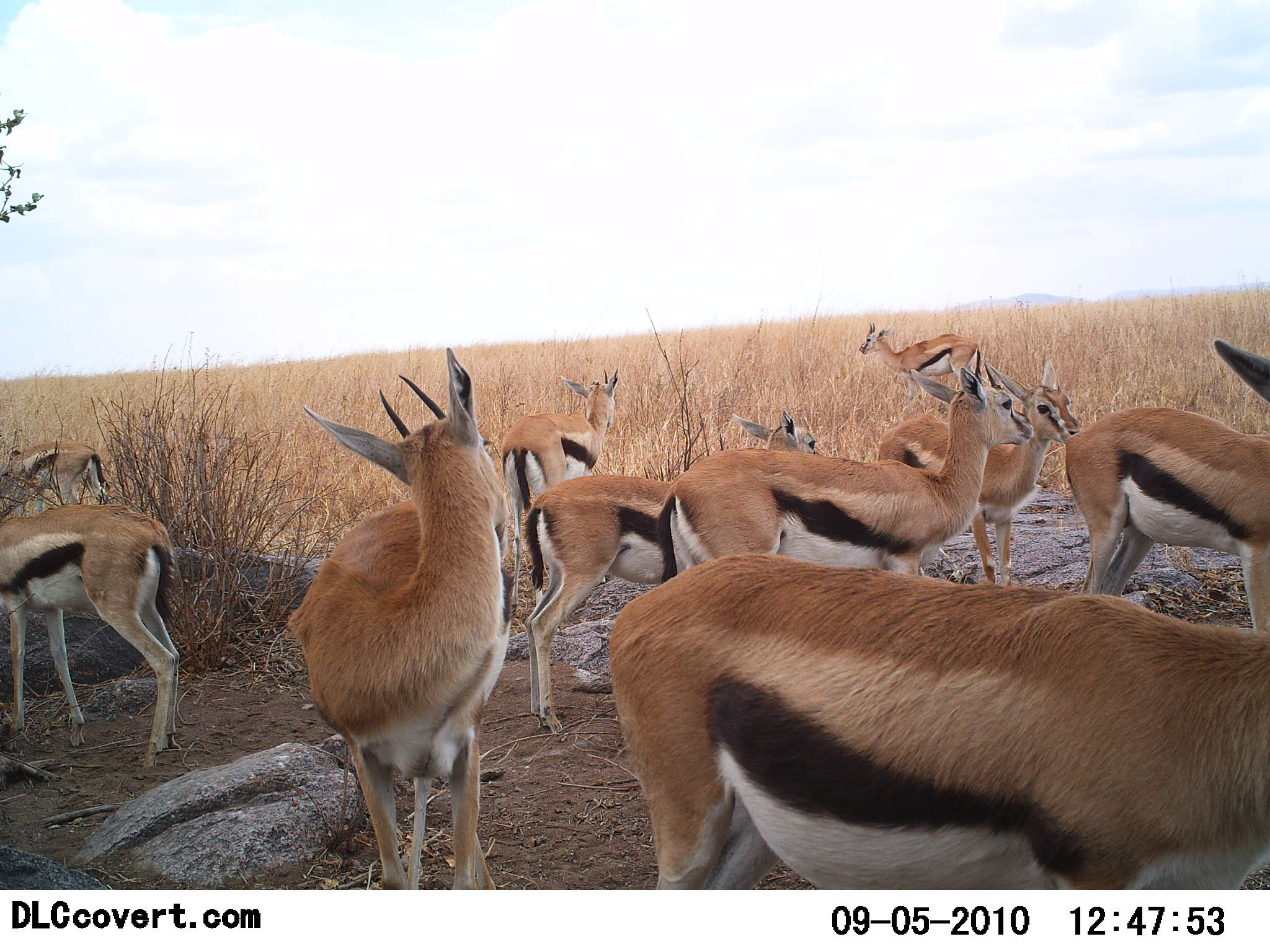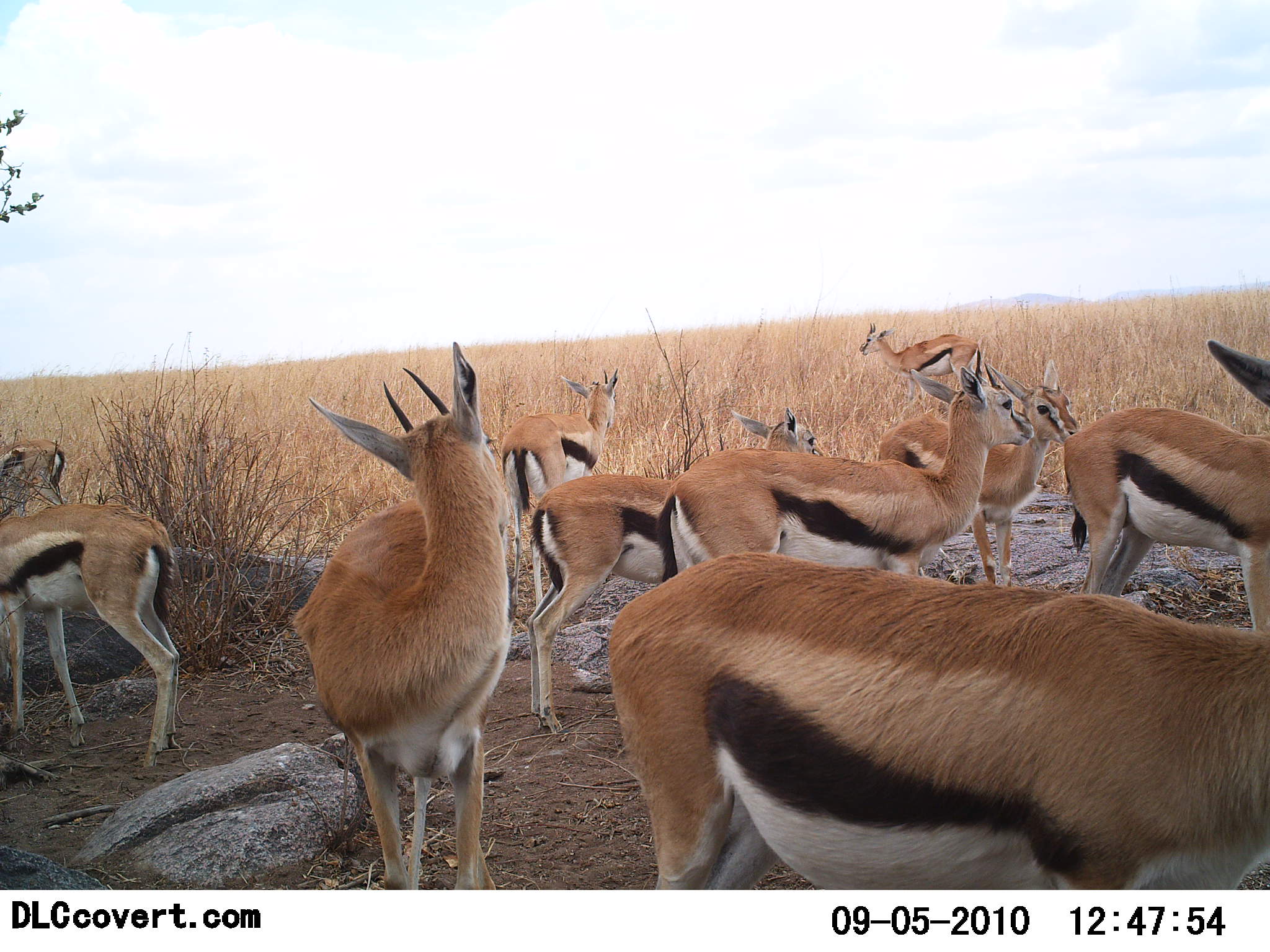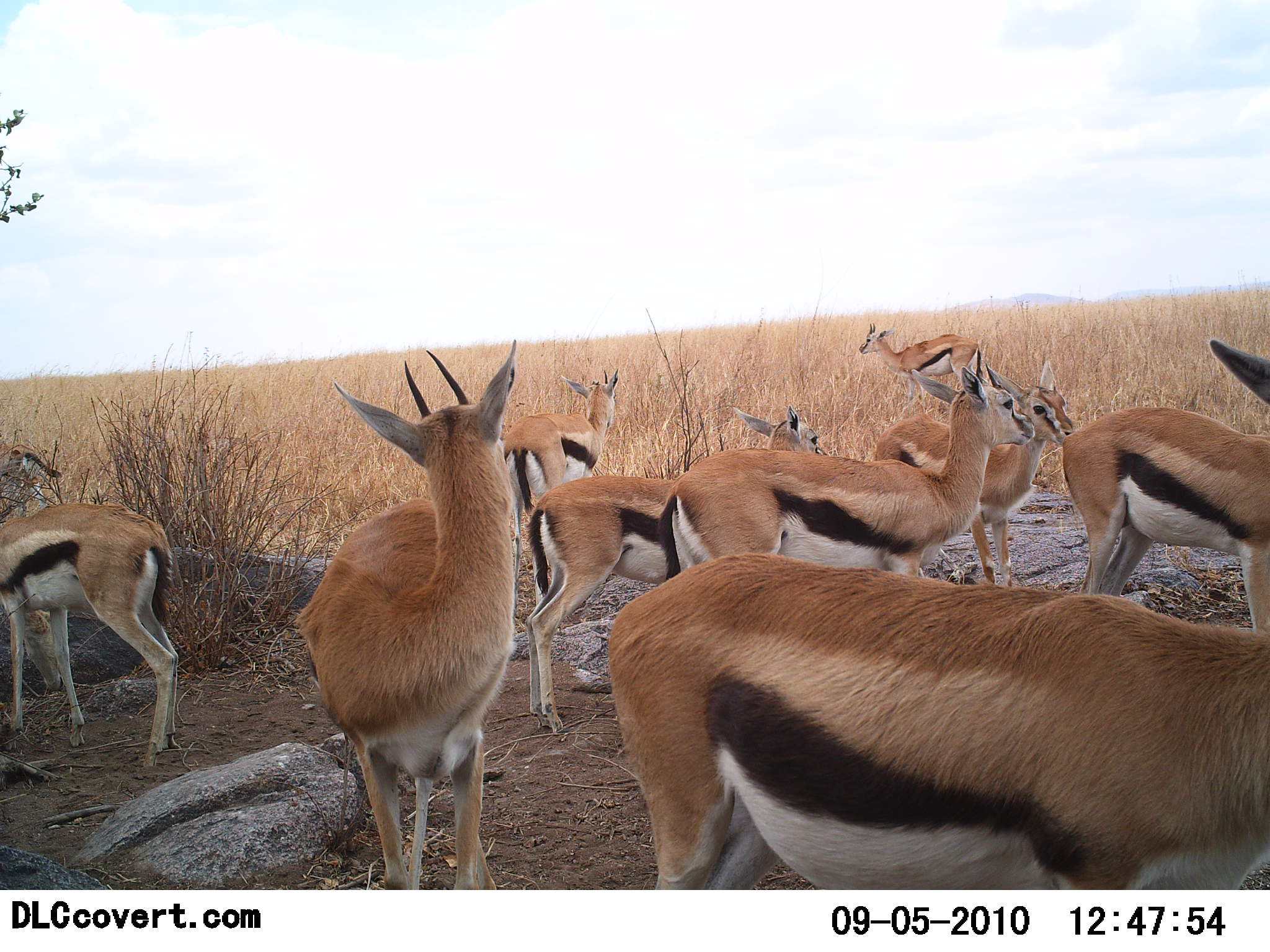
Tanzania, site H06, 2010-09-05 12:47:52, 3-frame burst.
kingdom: Animalia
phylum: Chordata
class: Mammalia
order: Artiodactyla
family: Bovidae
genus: Eudorcas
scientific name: Eudorcas thomsonii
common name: thomson's gazelle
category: gazellethomsons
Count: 10.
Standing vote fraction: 100%.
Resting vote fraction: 8%.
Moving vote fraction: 8%.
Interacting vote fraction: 31%.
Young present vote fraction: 8%.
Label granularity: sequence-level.